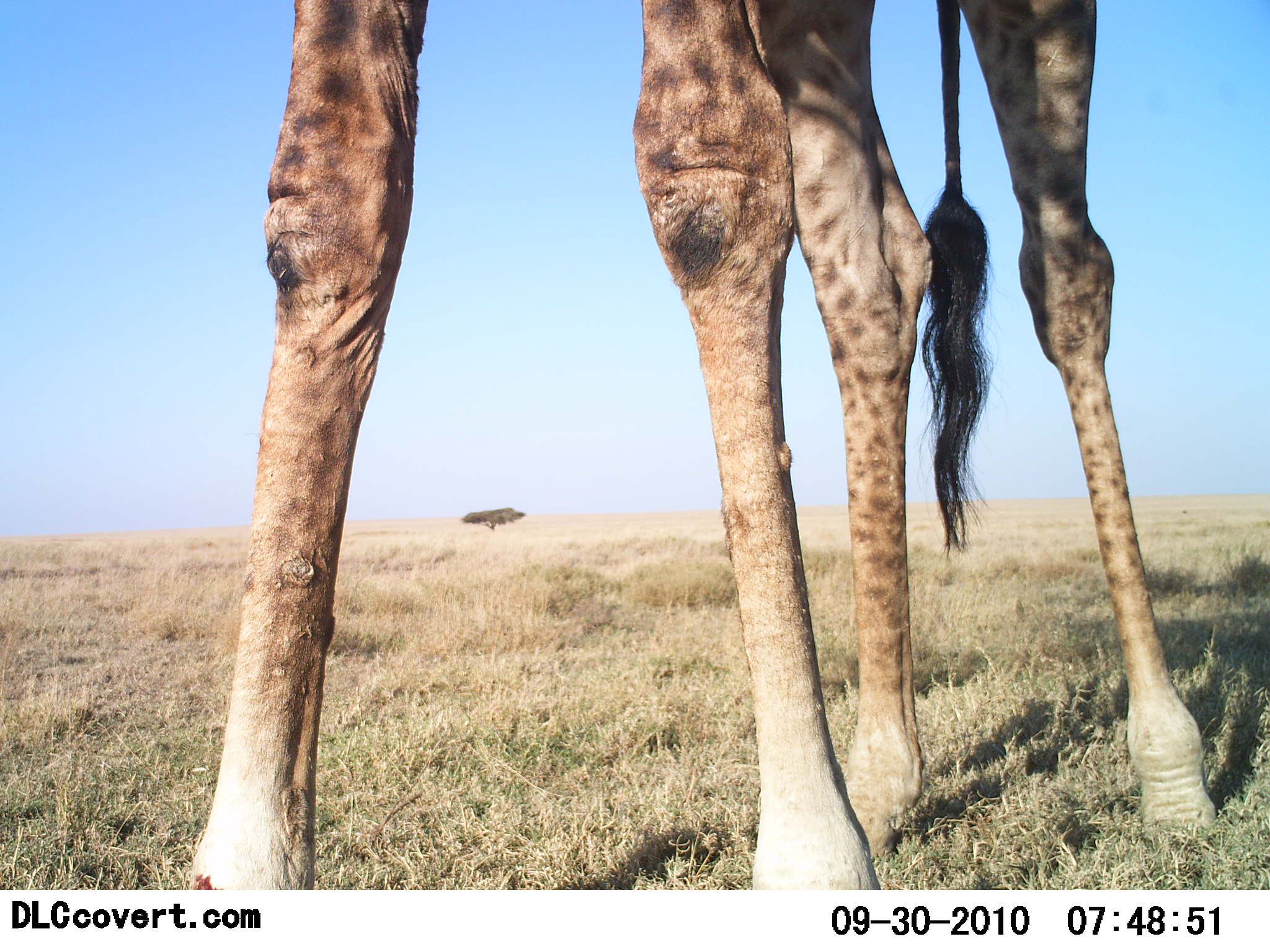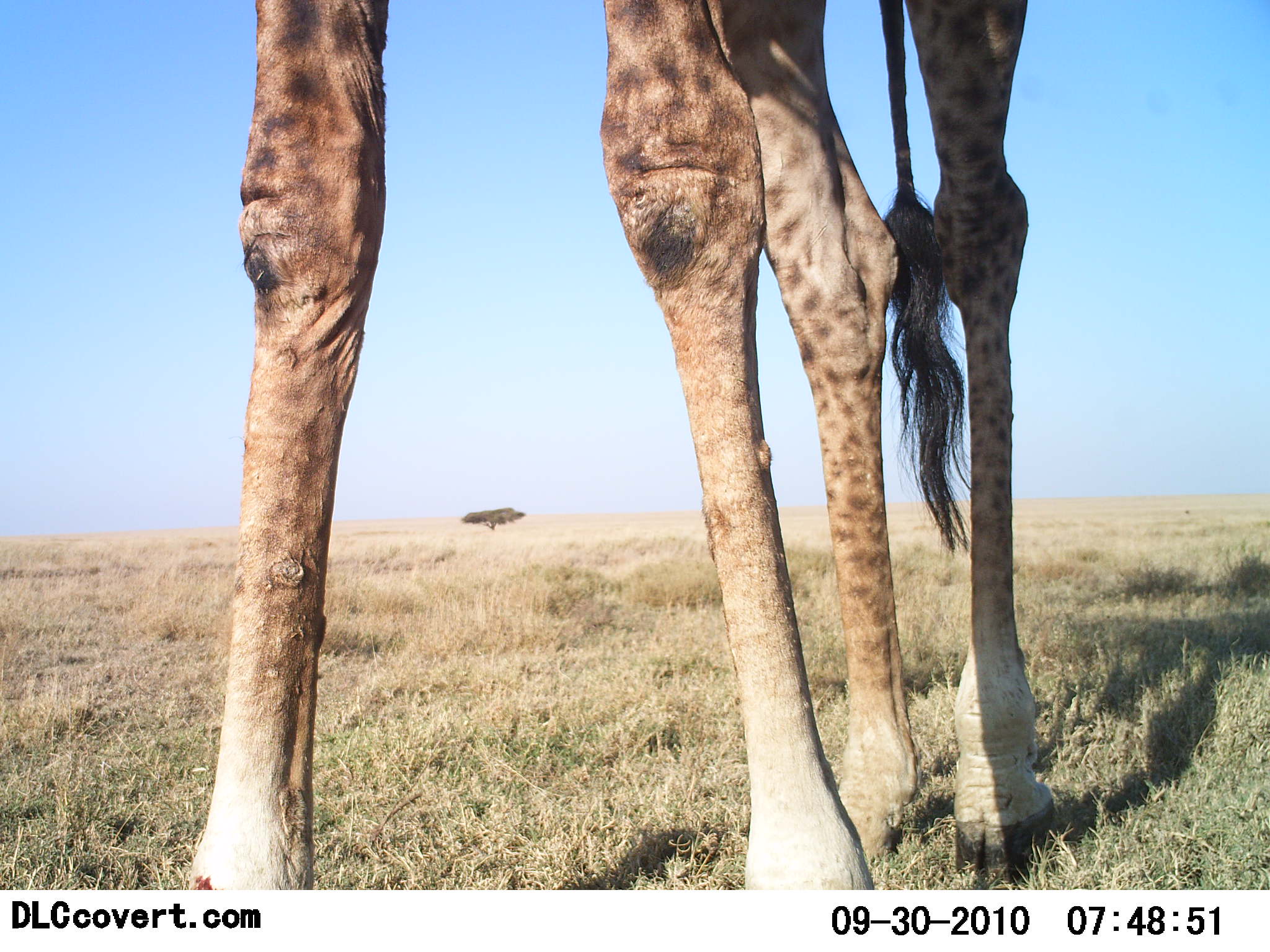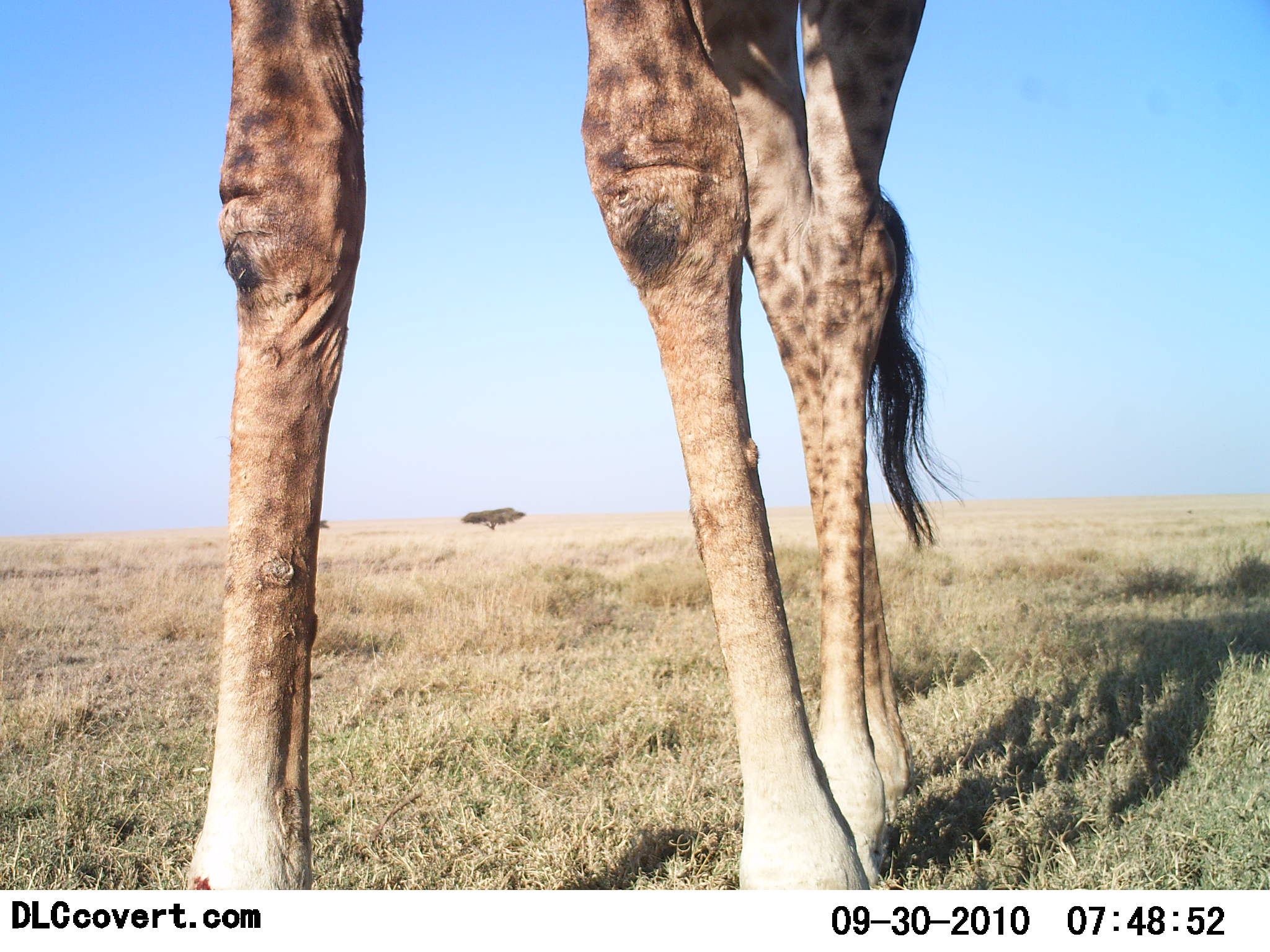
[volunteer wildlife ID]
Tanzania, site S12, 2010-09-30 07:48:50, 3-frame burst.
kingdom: Animalia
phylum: Chordata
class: Mammalia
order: Artiodactyla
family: Giraffidae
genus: Giraffa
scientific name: Giraffa camelopardalis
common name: giraffe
Giraffe (Giraffa camelopardalis), count 1. Behavior (volunteer vote fractions): standing 100%, resting 0%, moving 0%, interacting 0%. Young present (vote fraction): 0%. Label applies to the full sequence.